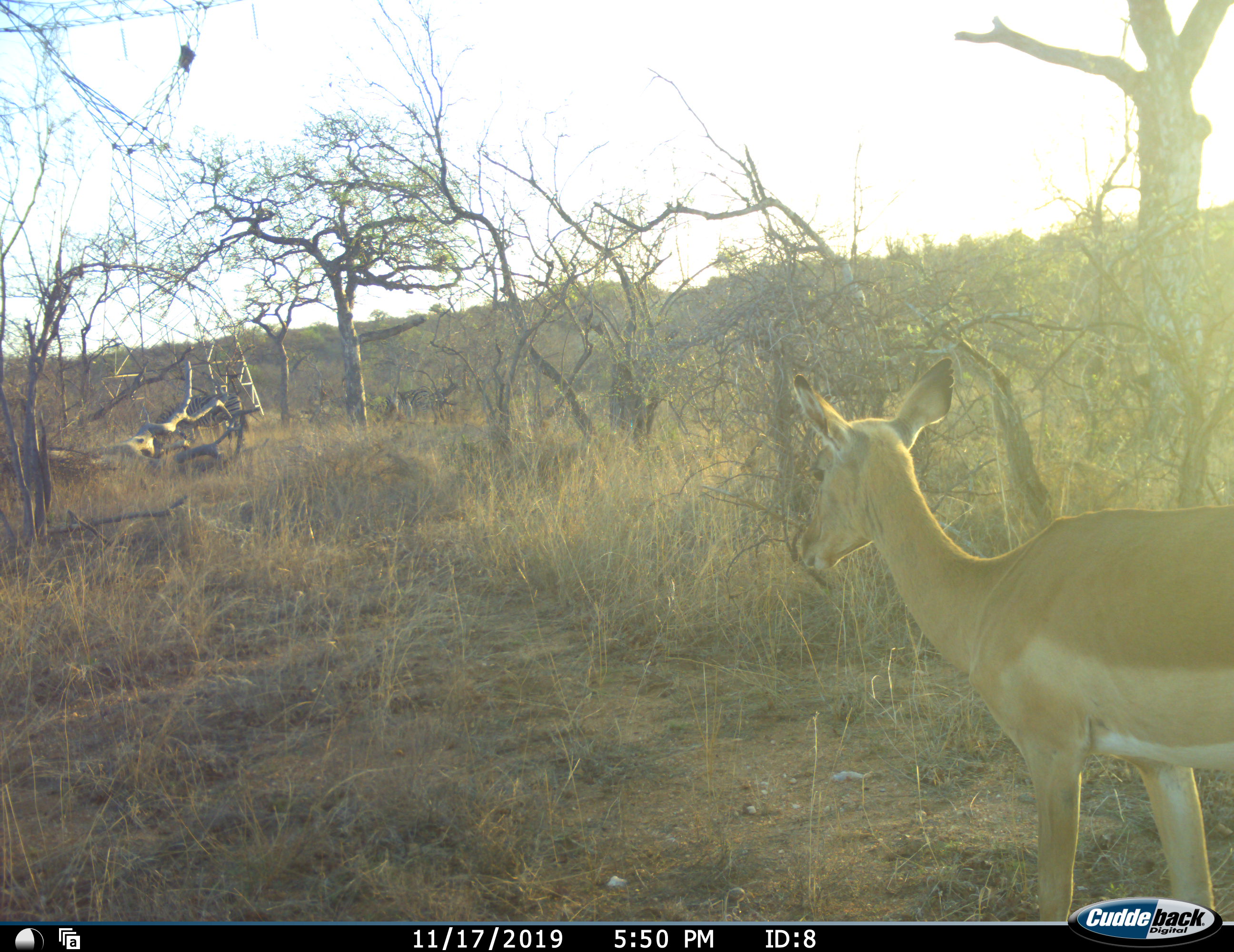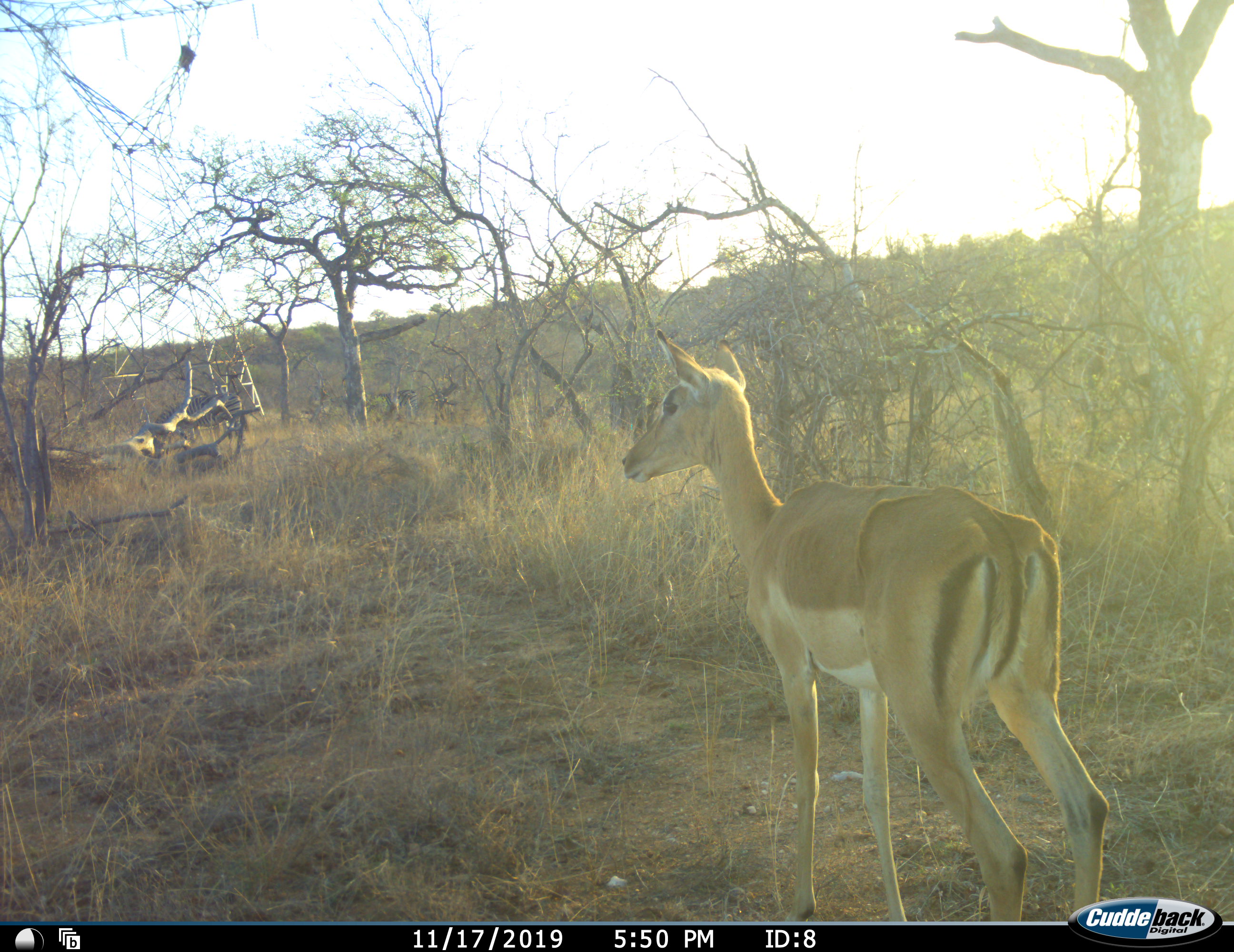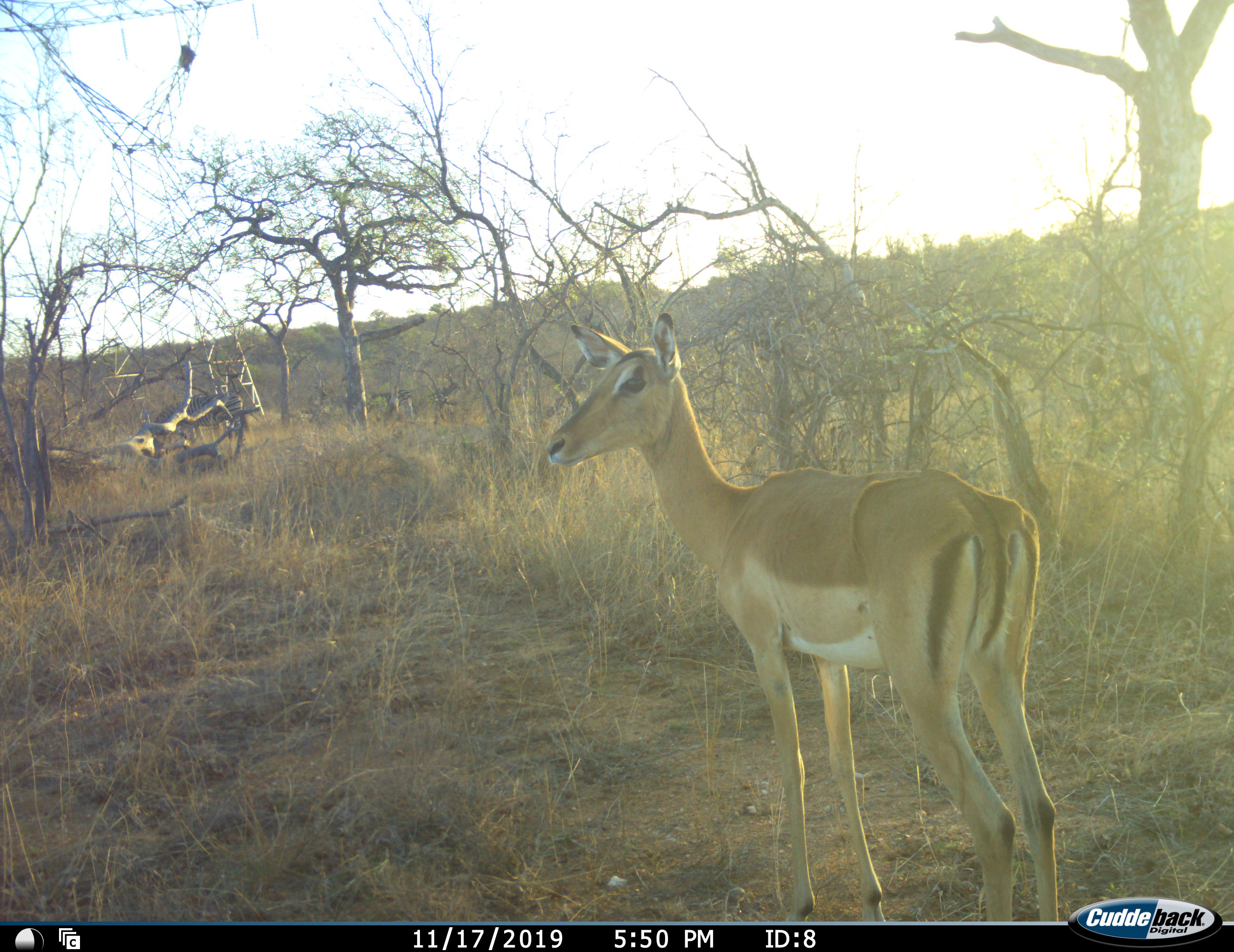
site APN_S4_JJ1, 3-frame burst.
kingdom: Animalia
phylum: Chordata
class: Mammalia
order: Artiodactyla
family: Bovidae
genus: Aepyceros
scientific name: Aepyceros melampus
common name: impala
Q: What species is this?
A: Impala (Aepyceros melampus).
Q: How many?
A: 1.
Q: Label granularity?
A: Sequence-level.